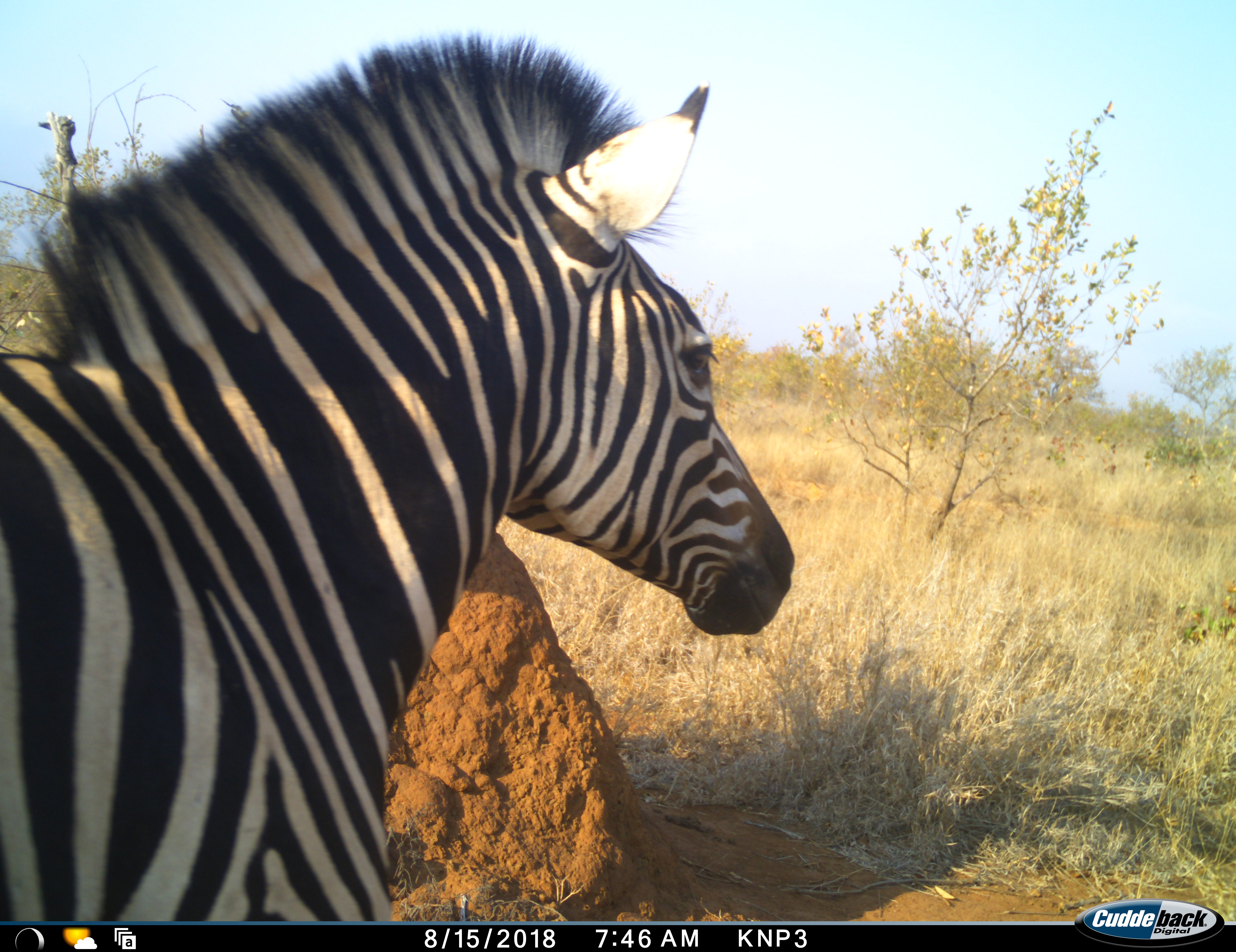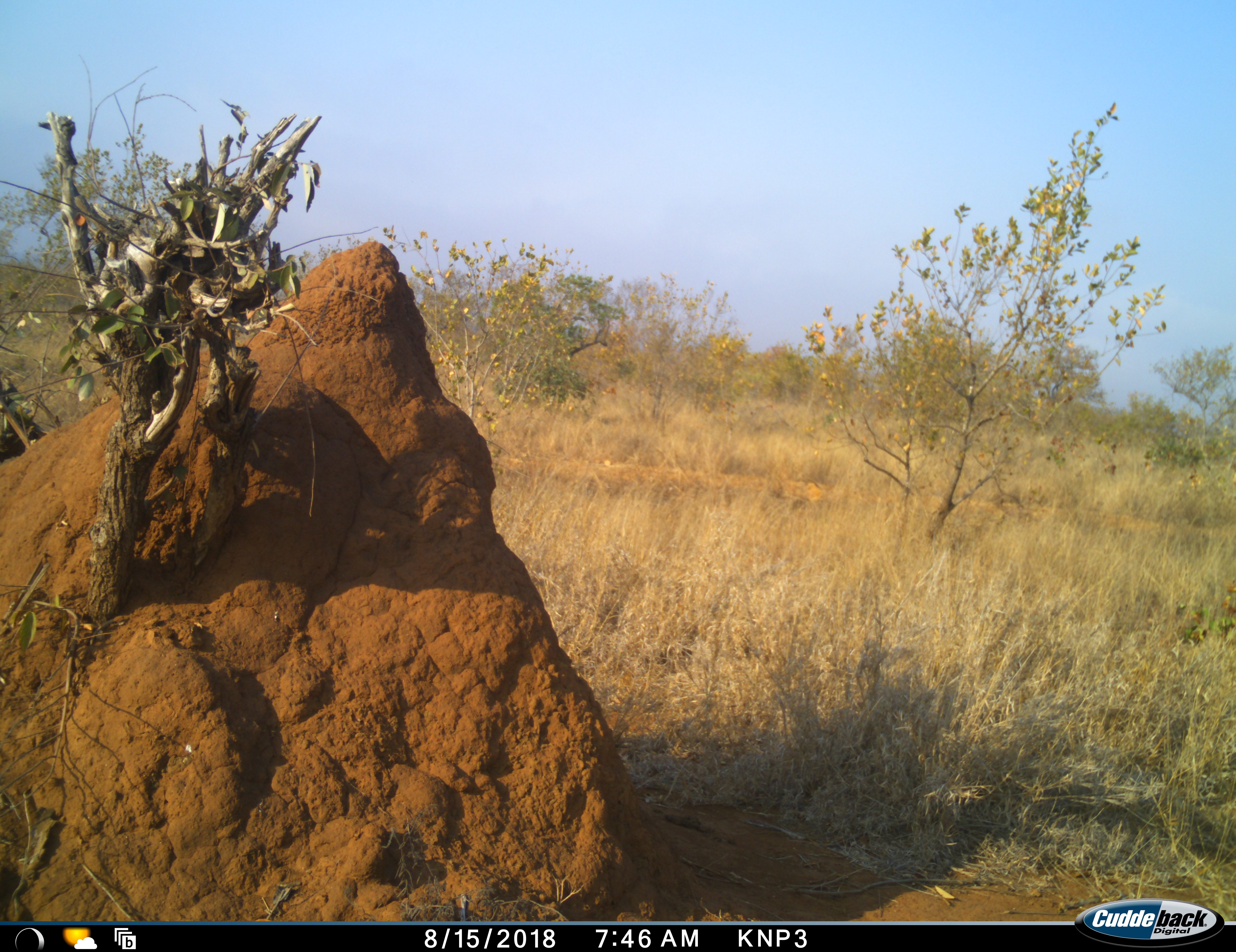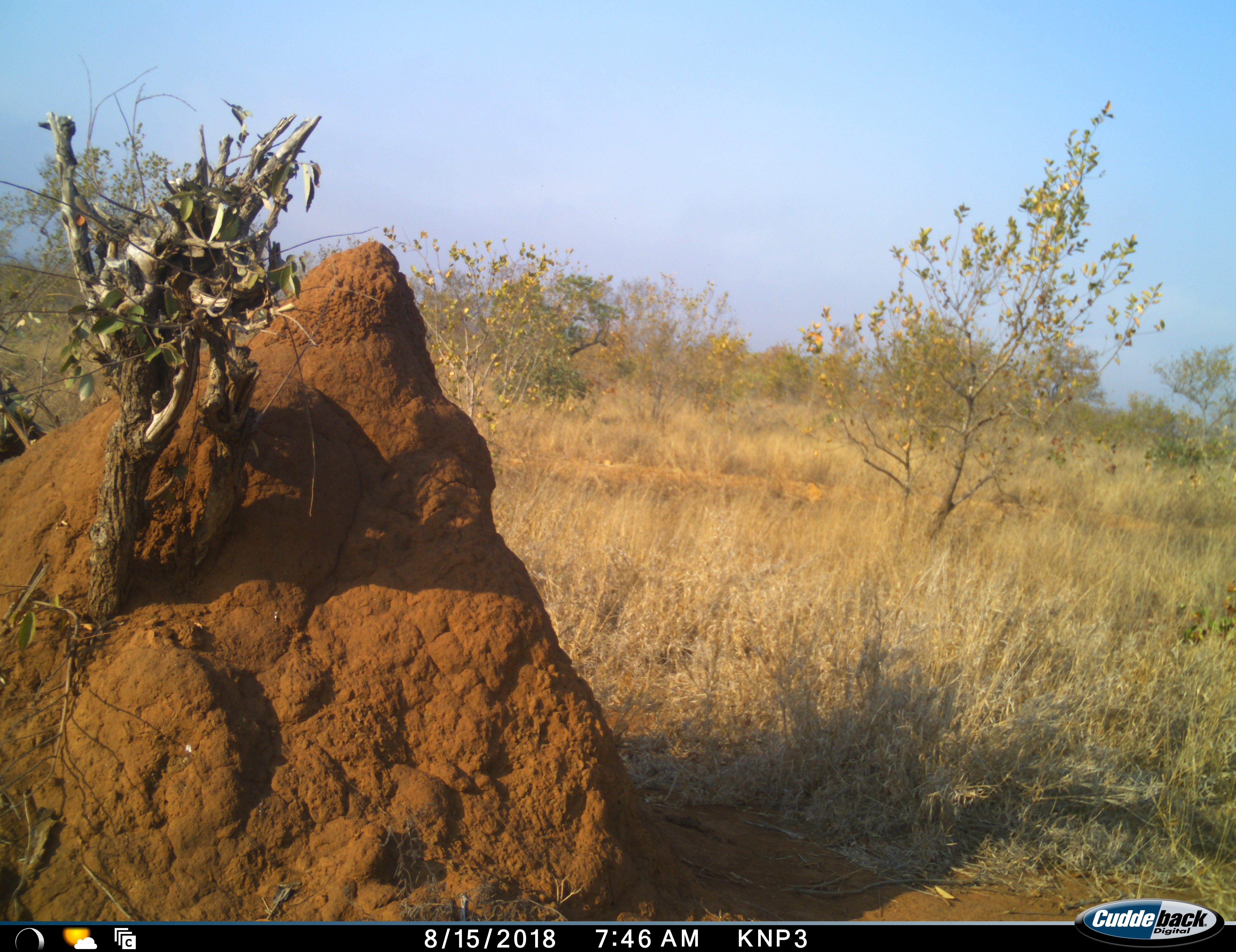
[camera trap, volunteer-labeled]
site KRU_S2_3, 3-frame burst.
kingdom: Animalia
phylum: Chordata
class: Mammalia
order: Perissodactyla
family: Equidae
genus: Equus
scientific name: Equus quagga burchellii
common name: burchell's zebra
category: zebraburchells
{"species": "zebraburchells (burchell's zebra) (Equus quagga burchellii)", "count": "1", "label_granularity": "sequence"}